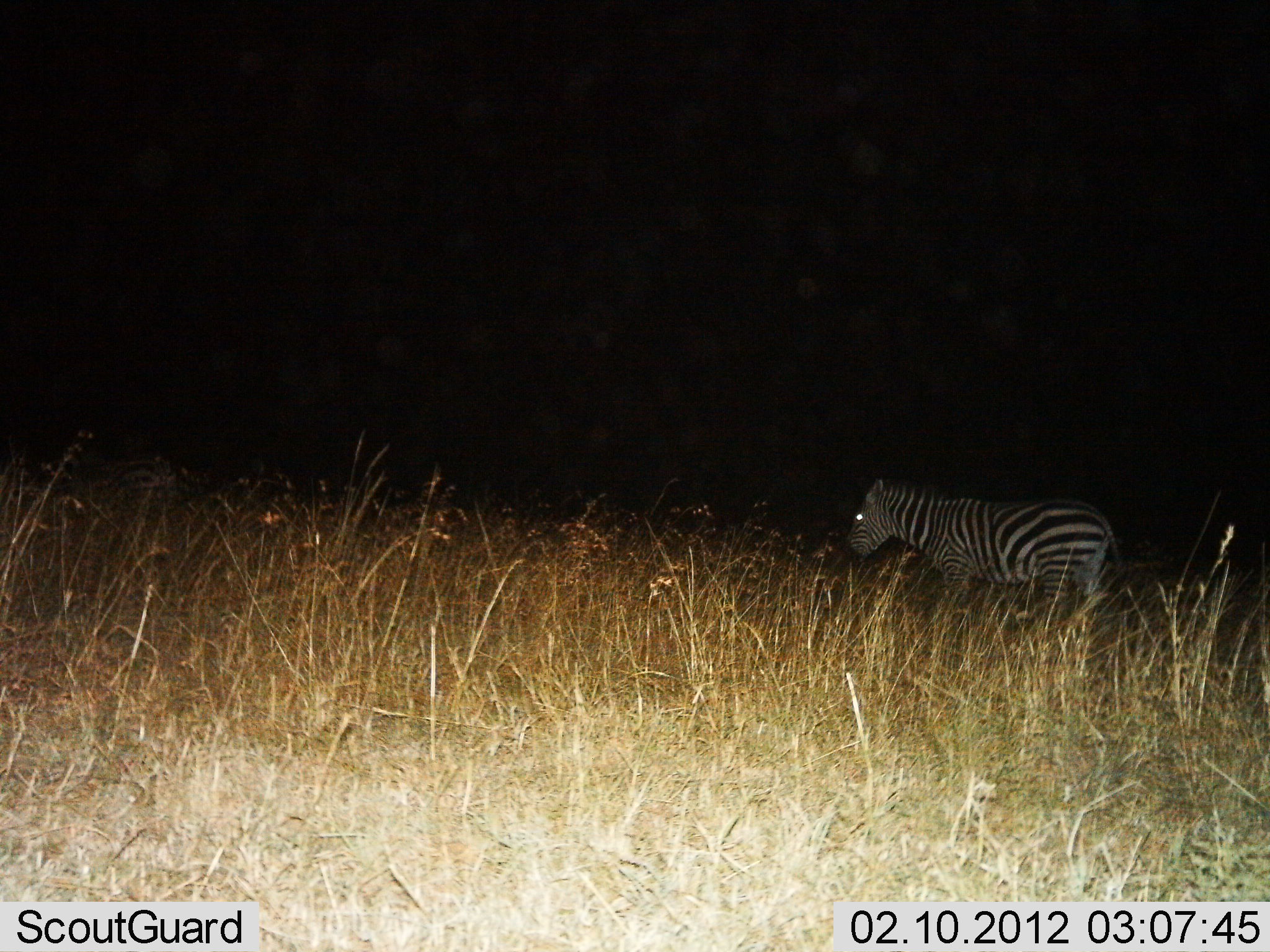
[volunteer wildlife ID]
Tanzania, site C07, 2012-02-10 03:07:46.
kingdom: Animalia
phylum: Chordata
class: Mammalia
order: Perissodactyla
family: Equidae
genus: Equus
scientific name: Equus quagga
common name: plains zebra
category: zebra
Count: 1.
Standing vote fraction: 75%.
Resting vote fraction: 0%.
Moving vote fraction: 25%.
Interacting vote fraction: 0%.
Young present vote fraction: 0%.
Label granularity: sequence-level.